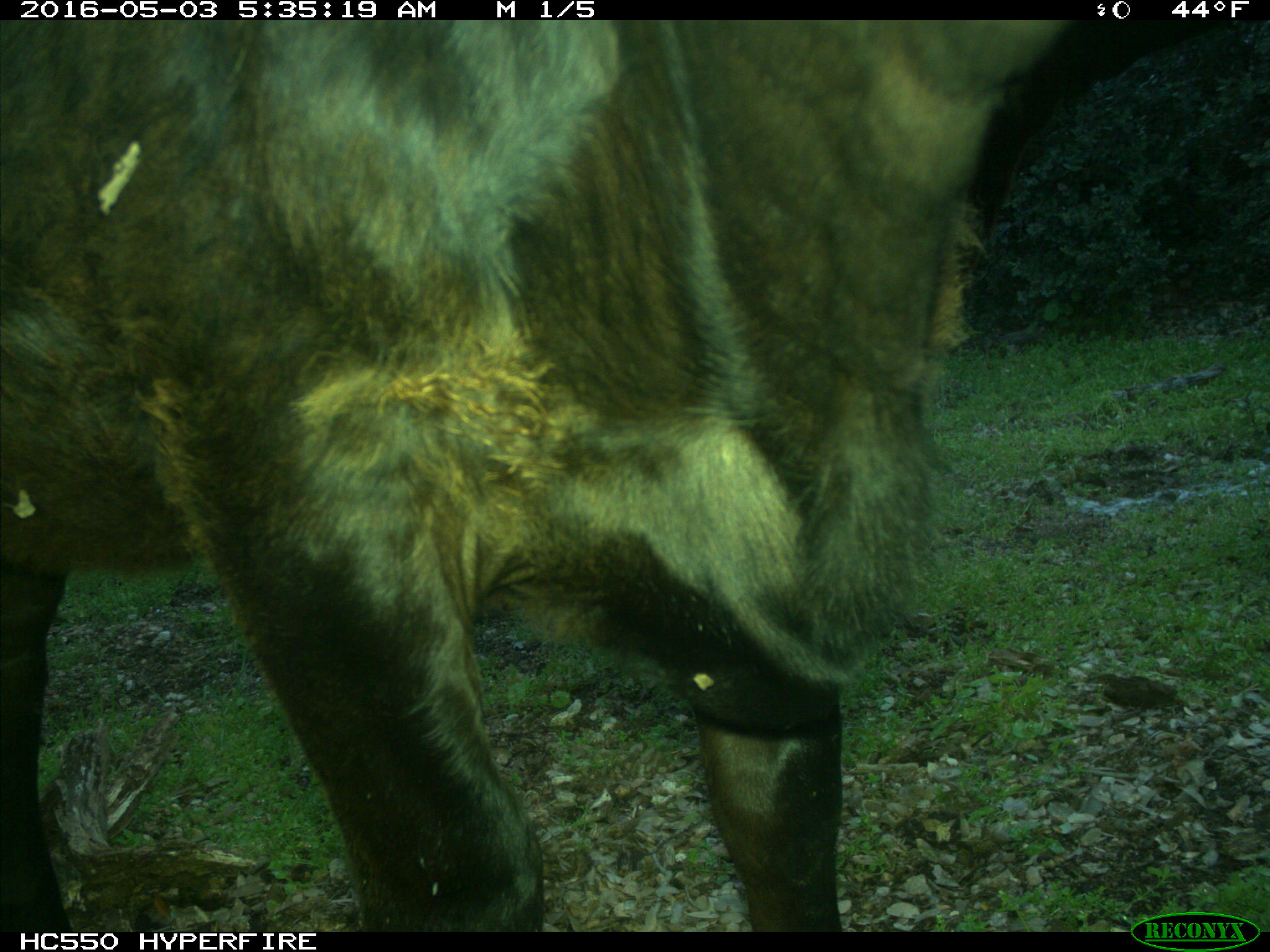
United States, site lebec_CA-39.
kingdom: Animalia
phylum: Chordata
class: Mammalia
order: Artiodactyla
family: Bovidae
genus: Bos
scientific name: Bos taurus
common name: domestic cow